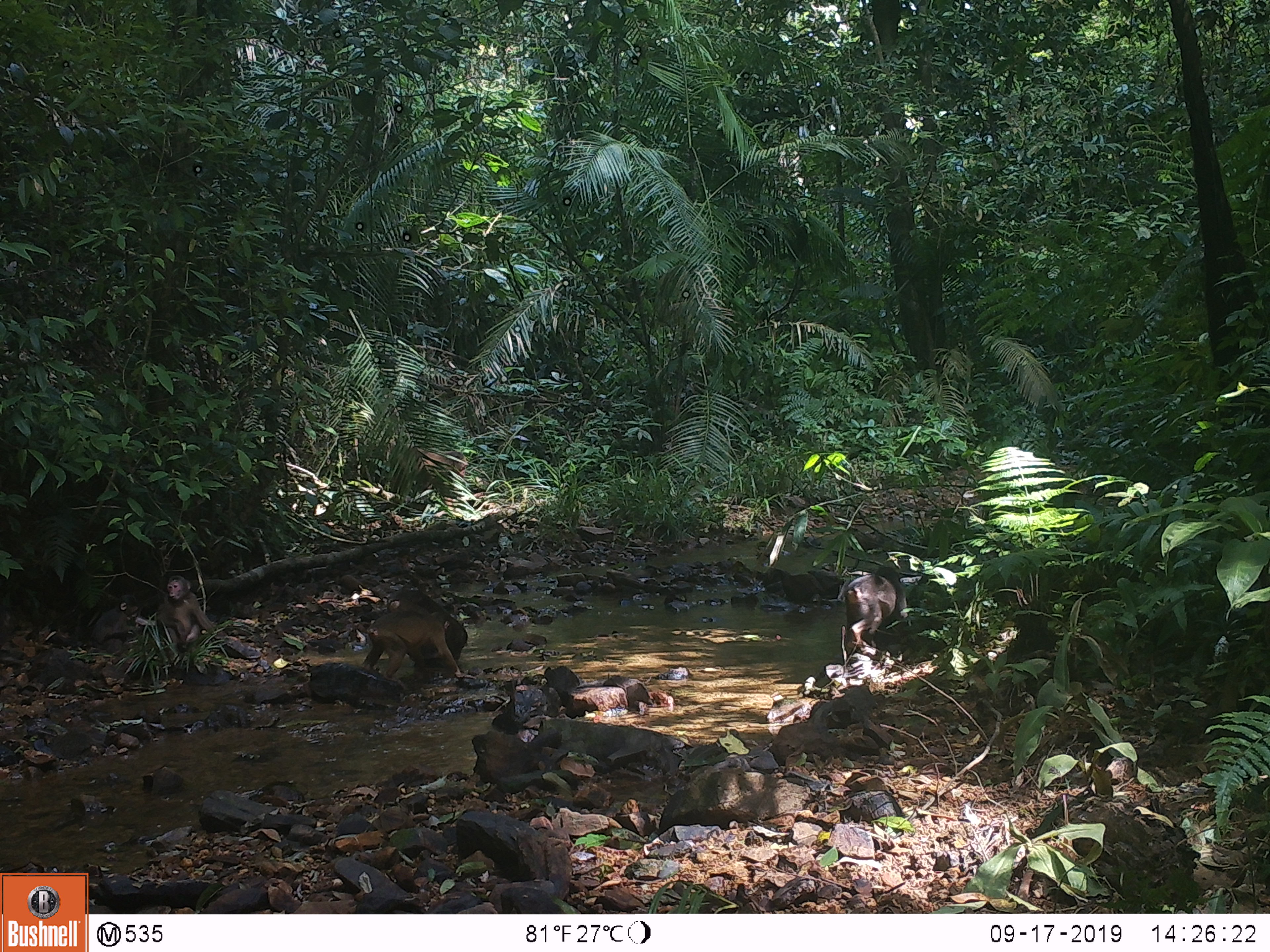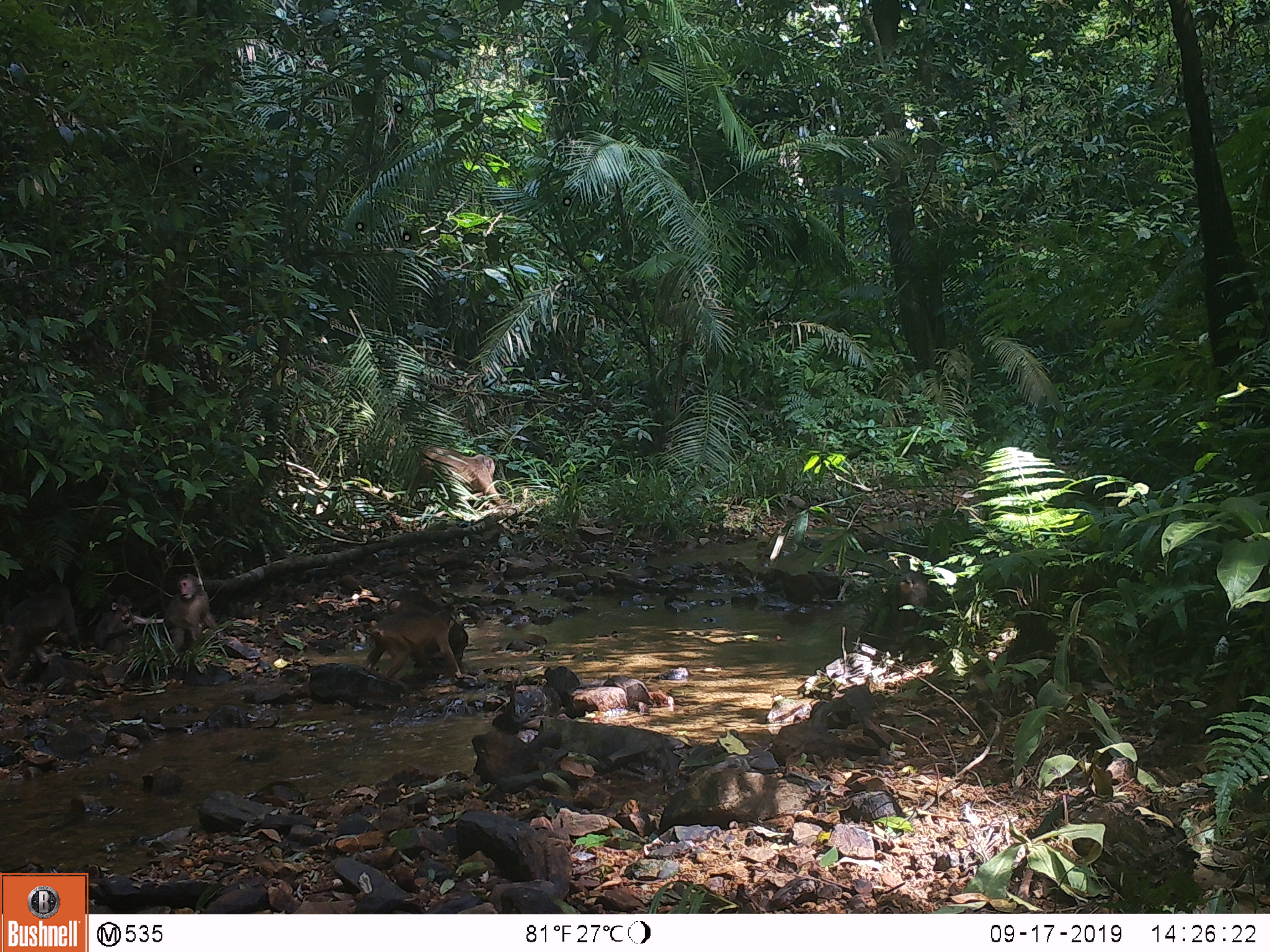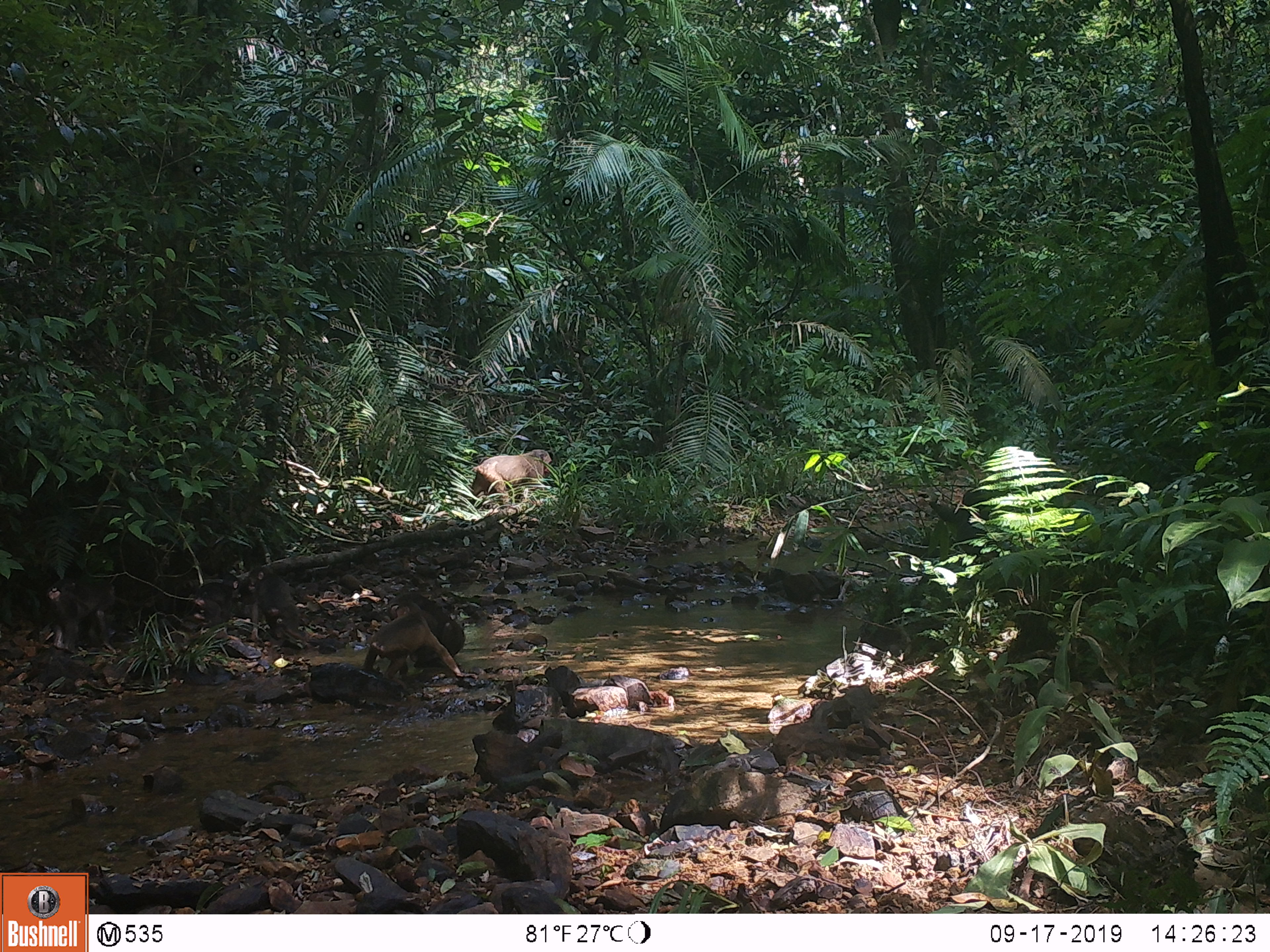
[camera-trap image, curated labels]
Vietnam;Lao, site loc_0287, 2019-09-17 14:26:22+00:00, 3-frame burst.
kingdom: Animalia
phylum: Chordata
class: Mammalia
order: Primates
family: Cercopithecidae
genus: Macaca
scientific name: Macaca arctoides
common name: stump-tailed macaque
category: stump tailed macaque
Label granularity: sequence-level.